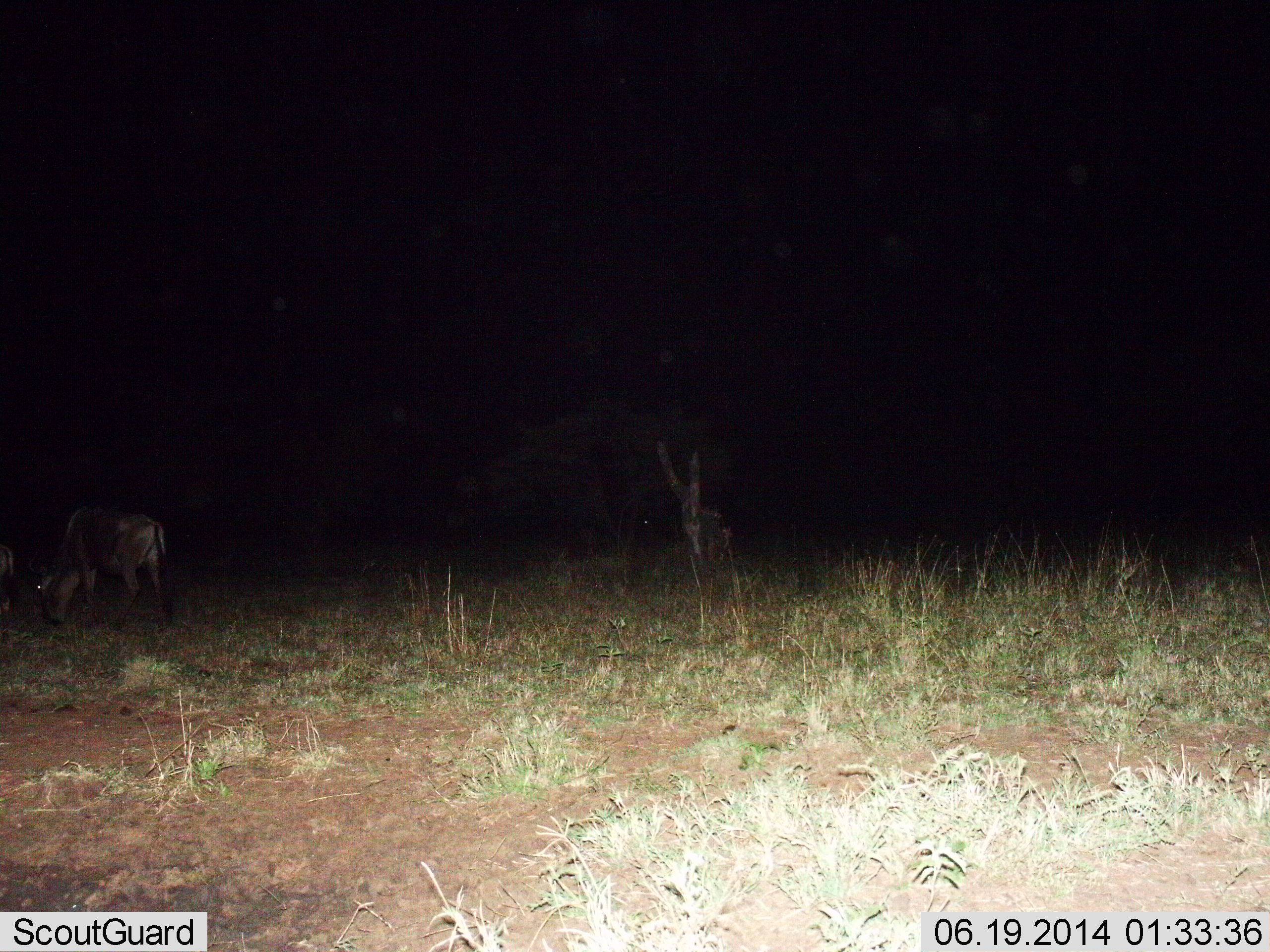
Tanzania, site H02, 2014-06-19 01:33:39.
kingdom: Animalia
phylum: Chordata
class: Mammalia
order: Artiodactyla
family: Bovidae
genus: Connochaetes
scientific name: Connochaetes taurinus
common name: blue wildebeest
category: wildebeest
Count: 2.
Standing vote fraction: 40%.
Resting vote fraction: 0%.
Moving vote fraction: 0%.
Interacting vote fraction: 0%.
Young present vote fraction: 0%.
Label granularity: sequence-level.